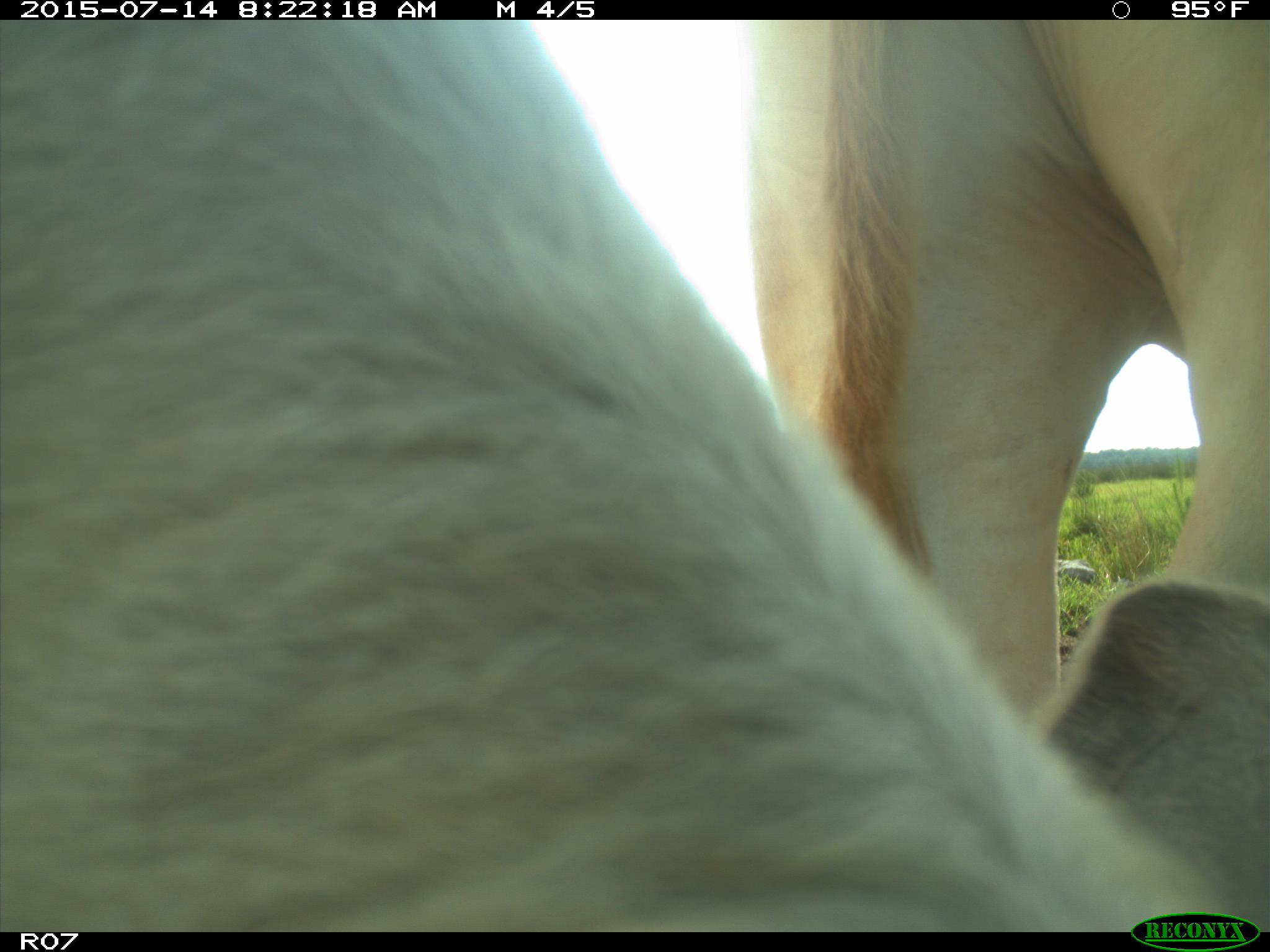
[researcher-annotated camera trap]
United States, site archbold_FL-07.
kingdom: Animalia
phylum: Chordata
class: Mammalia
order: Artiodactyla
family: Bovidae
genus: Bos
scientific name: Bos taurus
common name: domestic cow